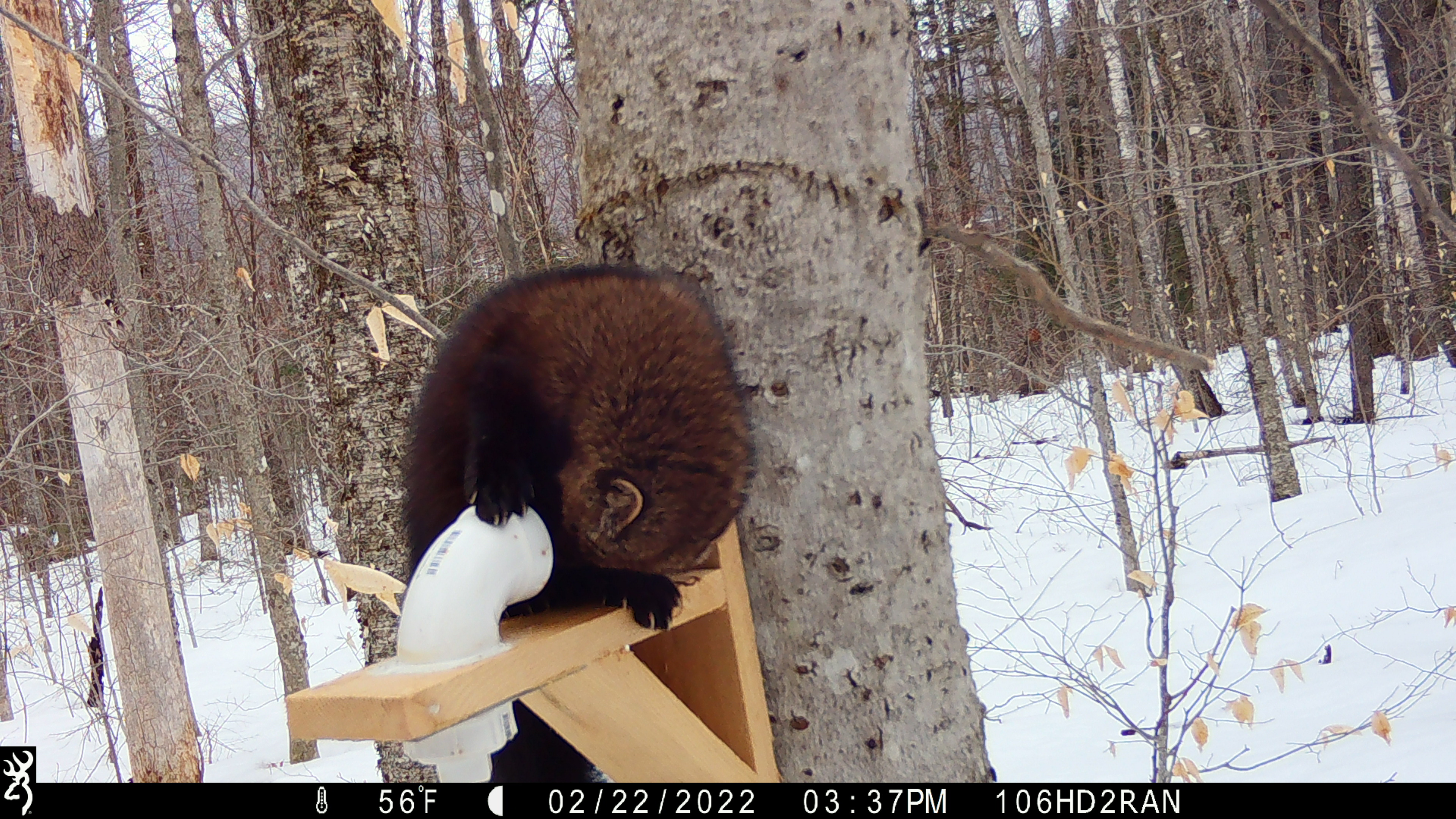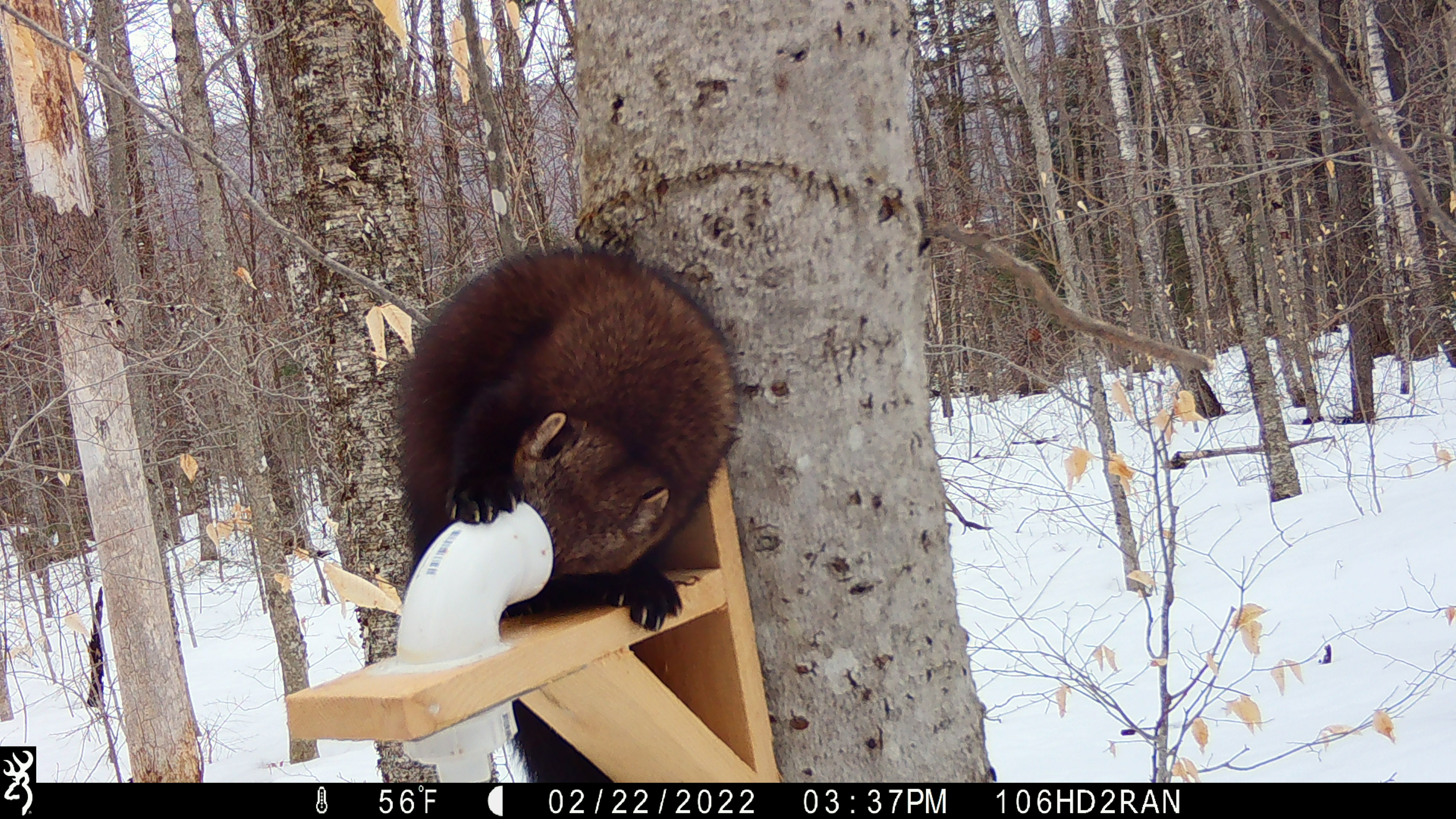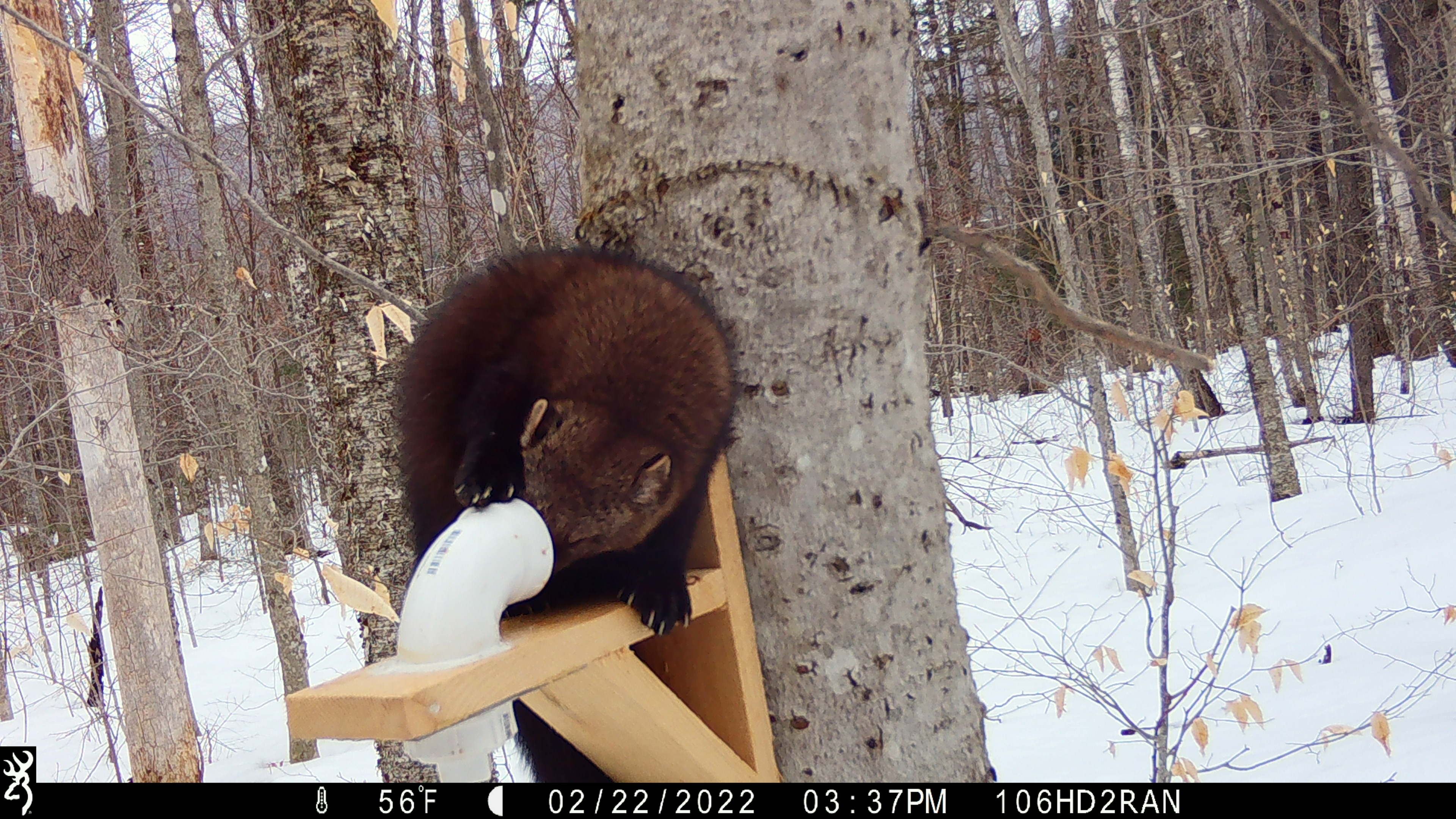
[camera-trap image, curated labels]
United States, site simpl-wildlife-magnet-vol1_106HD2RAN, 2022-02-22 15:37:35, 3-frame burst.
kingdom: Animalia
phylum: Chordata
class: Mammalia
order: Carnivora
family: Mustelidae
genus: Pekania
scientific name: Pekania pennanti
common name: fisher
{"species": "fisher (Pekania pennanti)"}